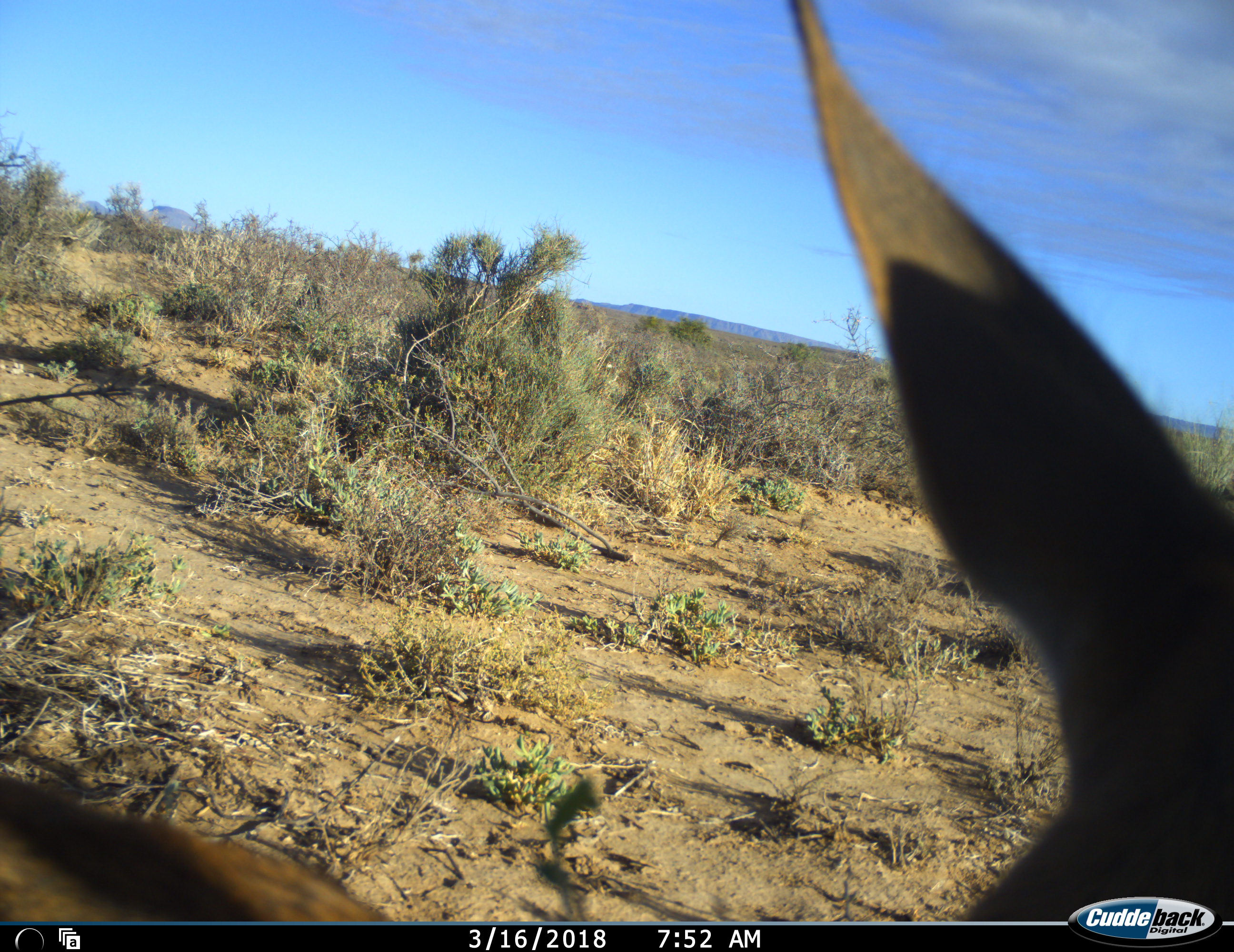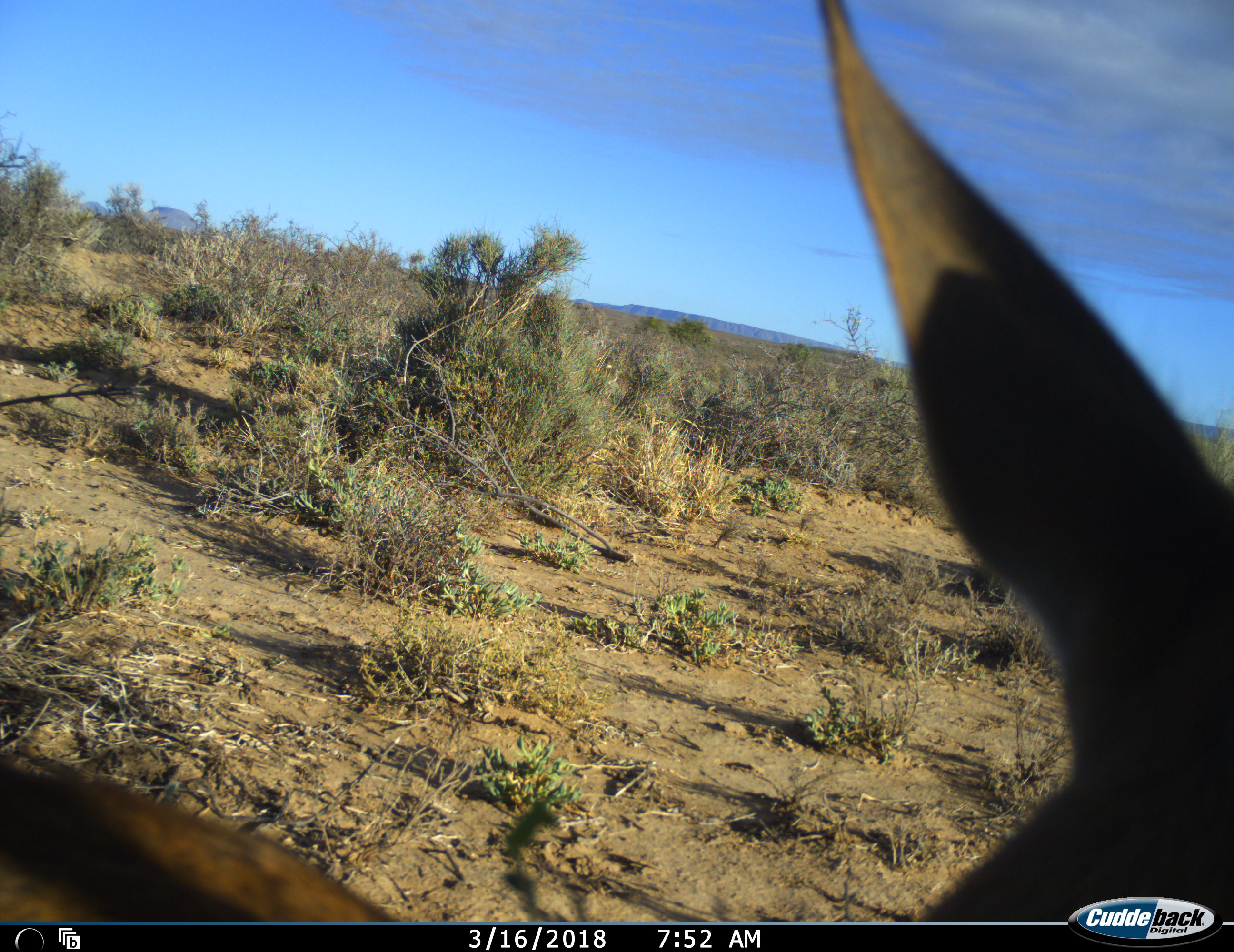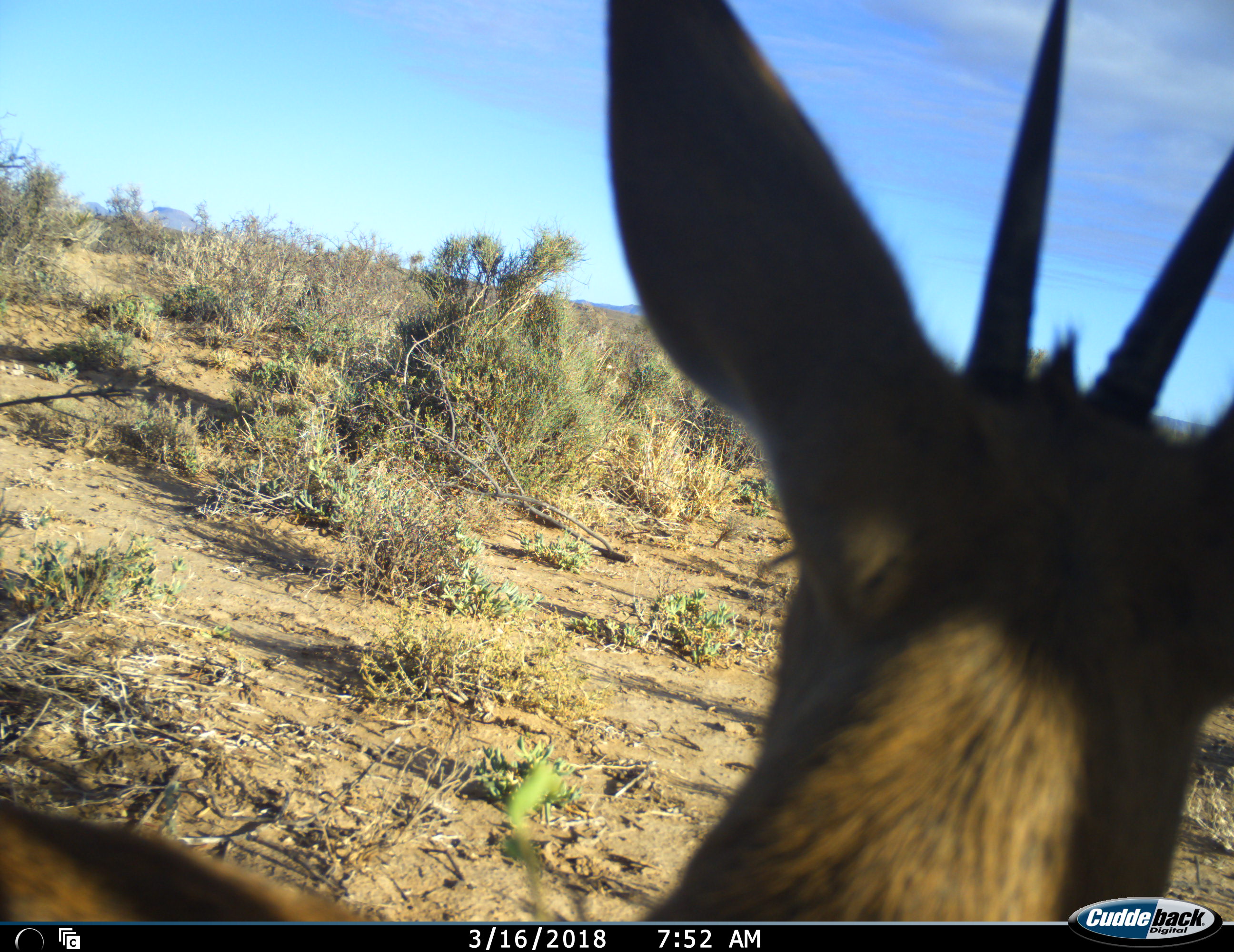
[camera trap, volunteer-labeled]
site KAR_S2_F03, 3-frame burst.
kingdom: Animalia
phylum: Chordata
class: Mammalia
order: Artiodactyla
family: Bovidae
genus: Sylvicapra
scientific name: Sylvicapra grimmia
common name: common duiker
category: duikercommongrey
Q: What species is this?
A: Duikercommongrey (common duiker) (Sylvicapra grimmia).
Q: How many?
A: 1.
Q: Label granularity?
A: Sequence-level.